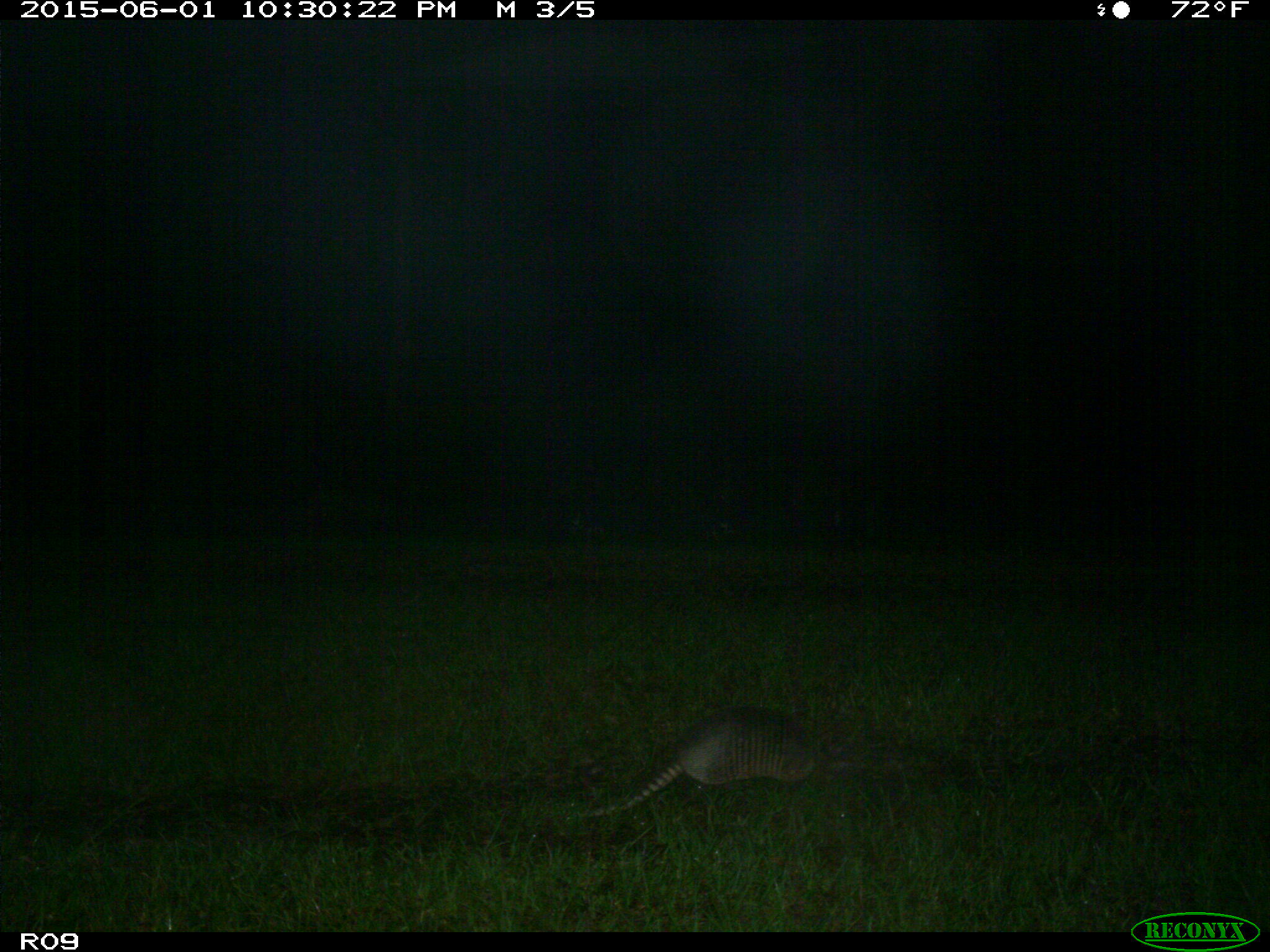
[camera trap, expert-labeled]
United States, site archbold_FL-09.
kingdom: Animalia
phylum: Chordata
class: Mammalia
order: Cingulata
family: Dasypodidae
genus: Dasypus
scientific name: Dasypus novemcinctus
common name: nine-banded armadillo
Dasypus novemcinctus (nine-banded armadillo).